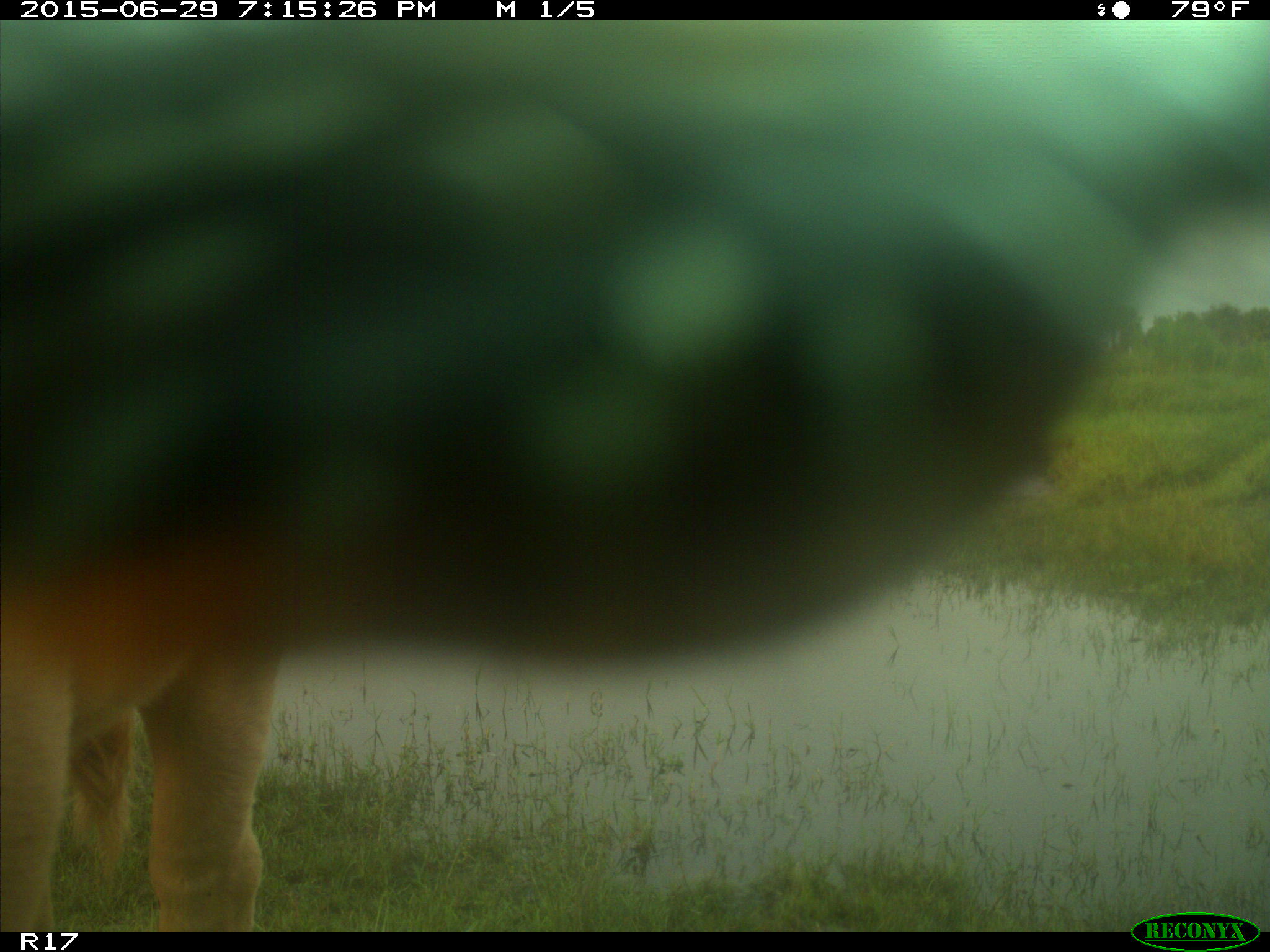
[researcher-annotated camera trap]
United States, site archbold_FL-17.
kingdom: Animalia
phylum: Chordata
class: Mammalia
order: Artiodactyla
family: Bovidae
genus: Bos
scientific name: Bos taurus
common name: domestic cow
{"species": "Bos taurus (domestic cow)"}